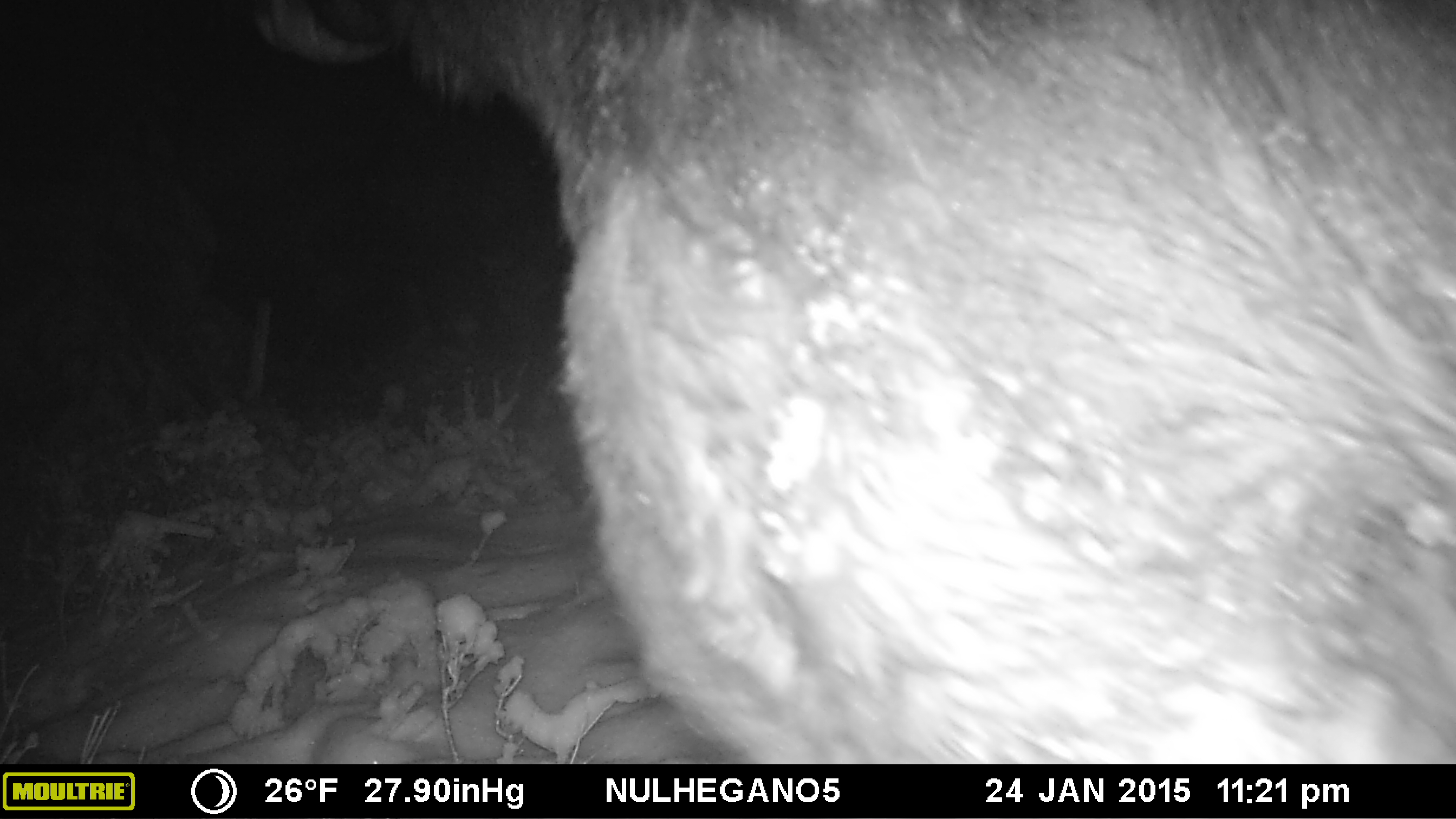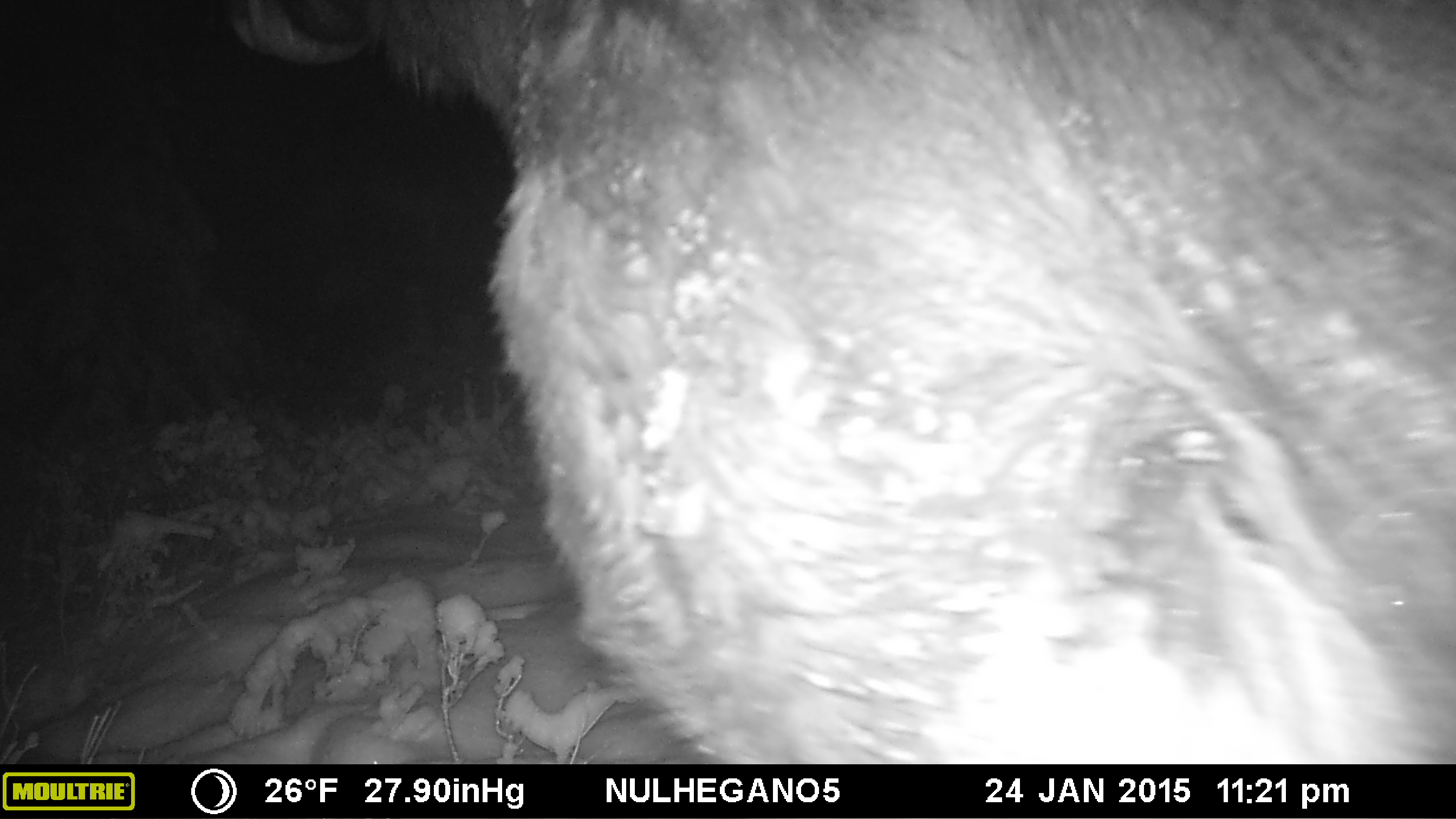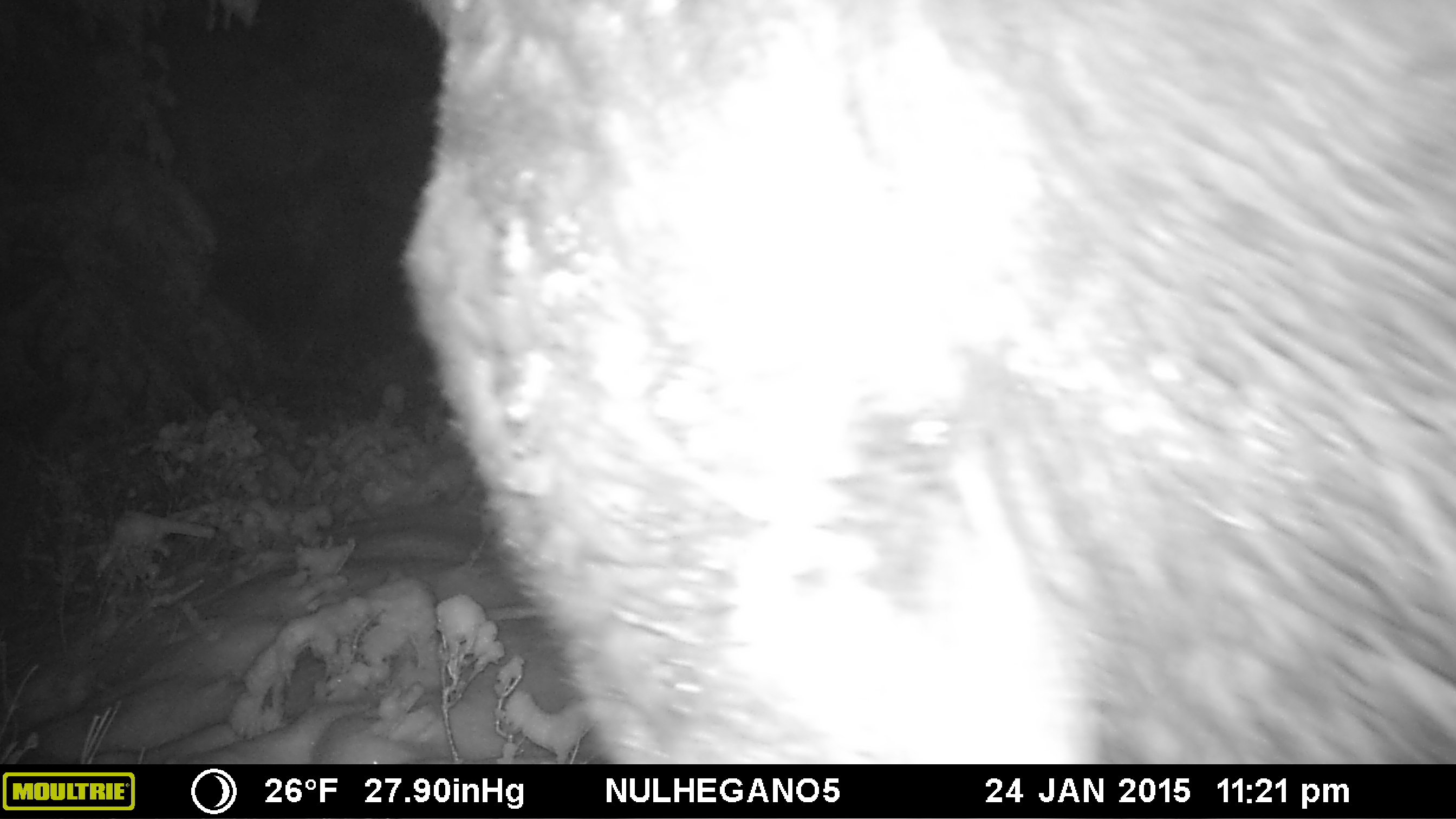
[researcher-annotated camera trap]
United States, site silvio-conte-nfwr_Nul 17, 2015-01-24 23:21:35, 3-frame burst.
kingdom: Animalia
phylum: Chordata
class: Mammalia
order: Artiodactyla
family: Cervidae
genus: Alces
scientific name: Alces alces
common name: moose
Moose (Alces alces).